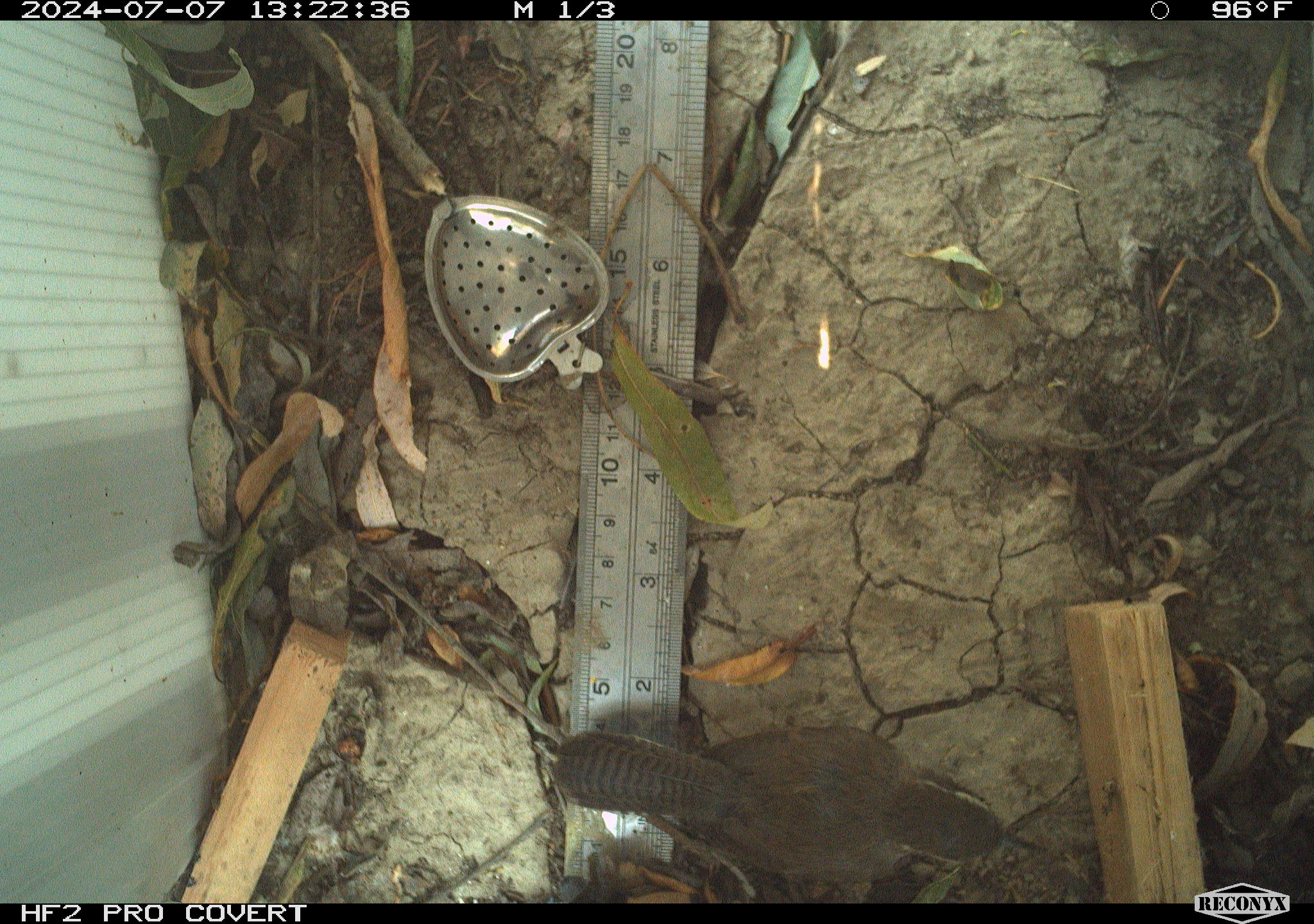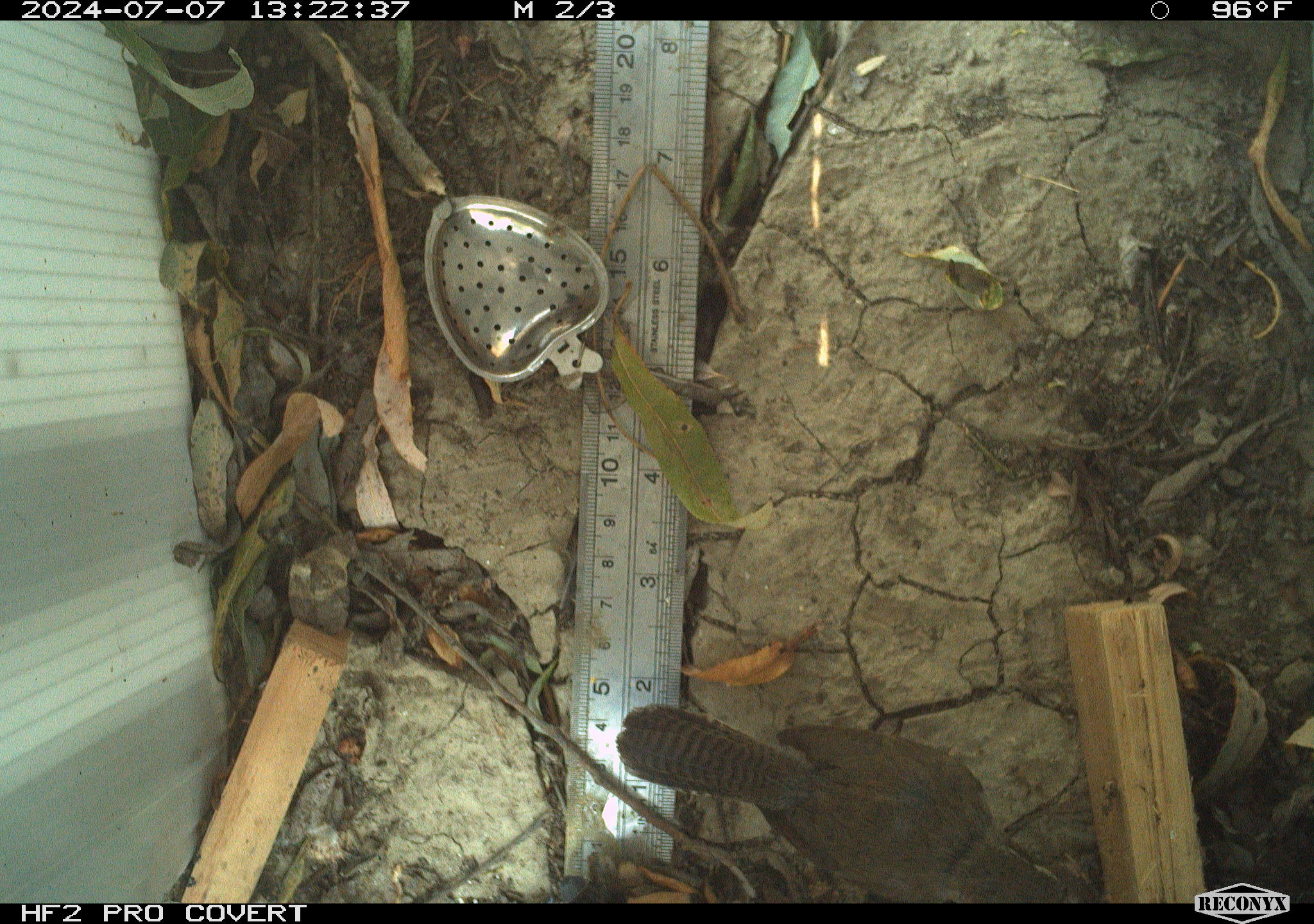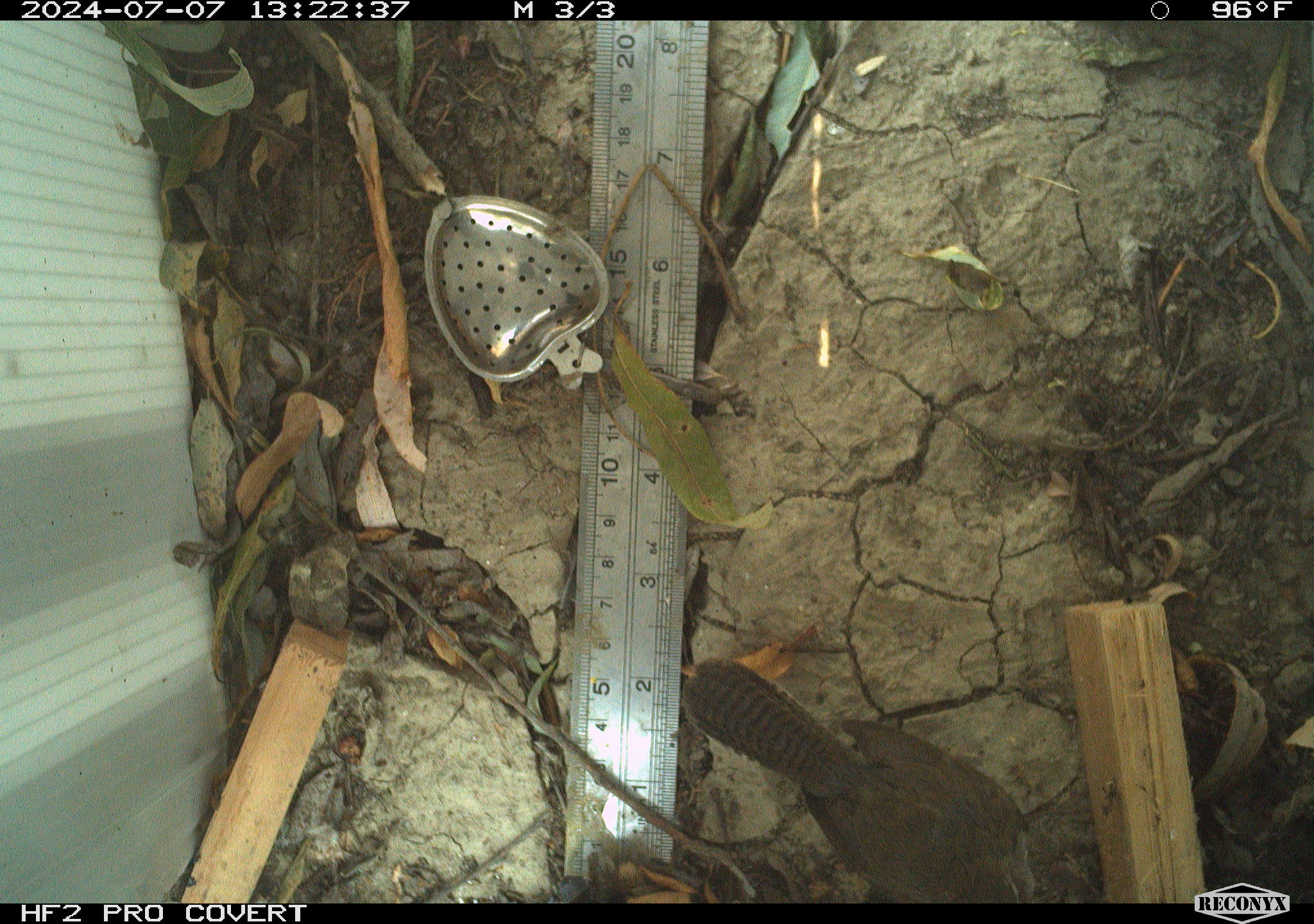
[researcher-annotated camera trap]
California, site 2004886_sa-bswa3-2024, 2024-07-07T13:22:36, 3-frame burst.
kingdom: Animalia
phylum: Chordata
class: Aves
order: Passeriformes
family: Troglodytidae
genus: Thryomanes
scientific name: Thryomanes bewickii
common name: bewick's wren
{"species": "bewick's wren (Thryomanes bewickii)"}